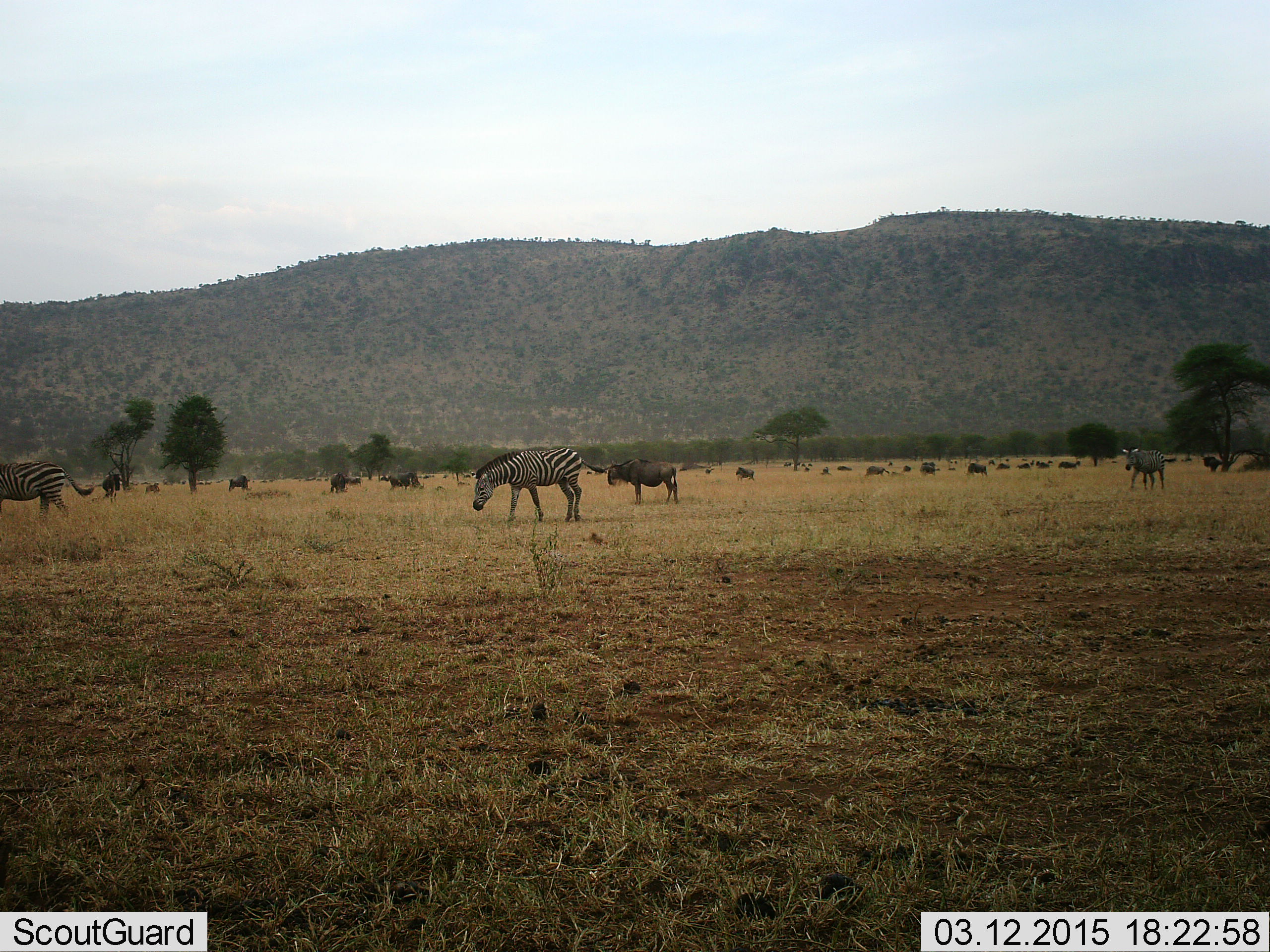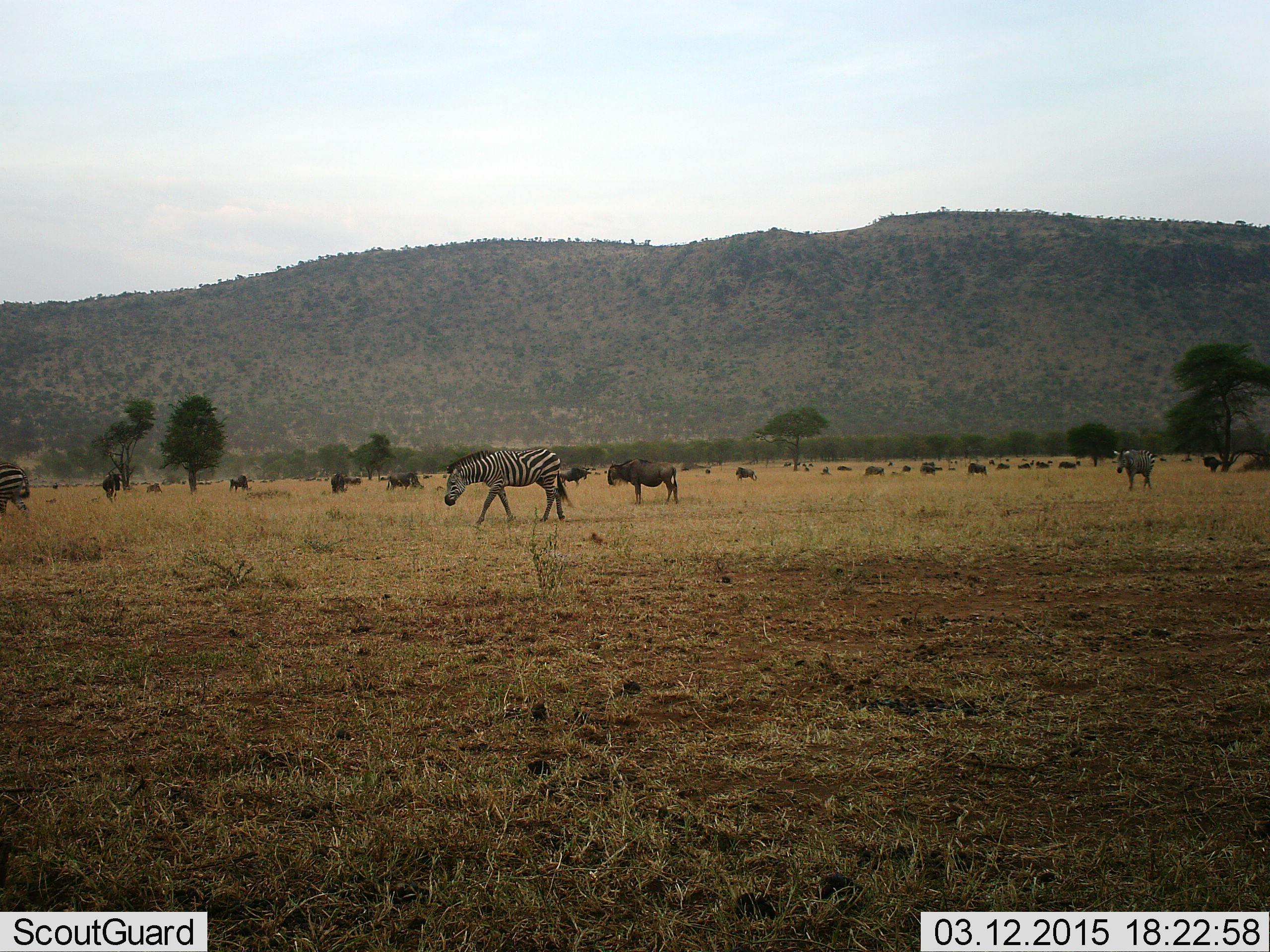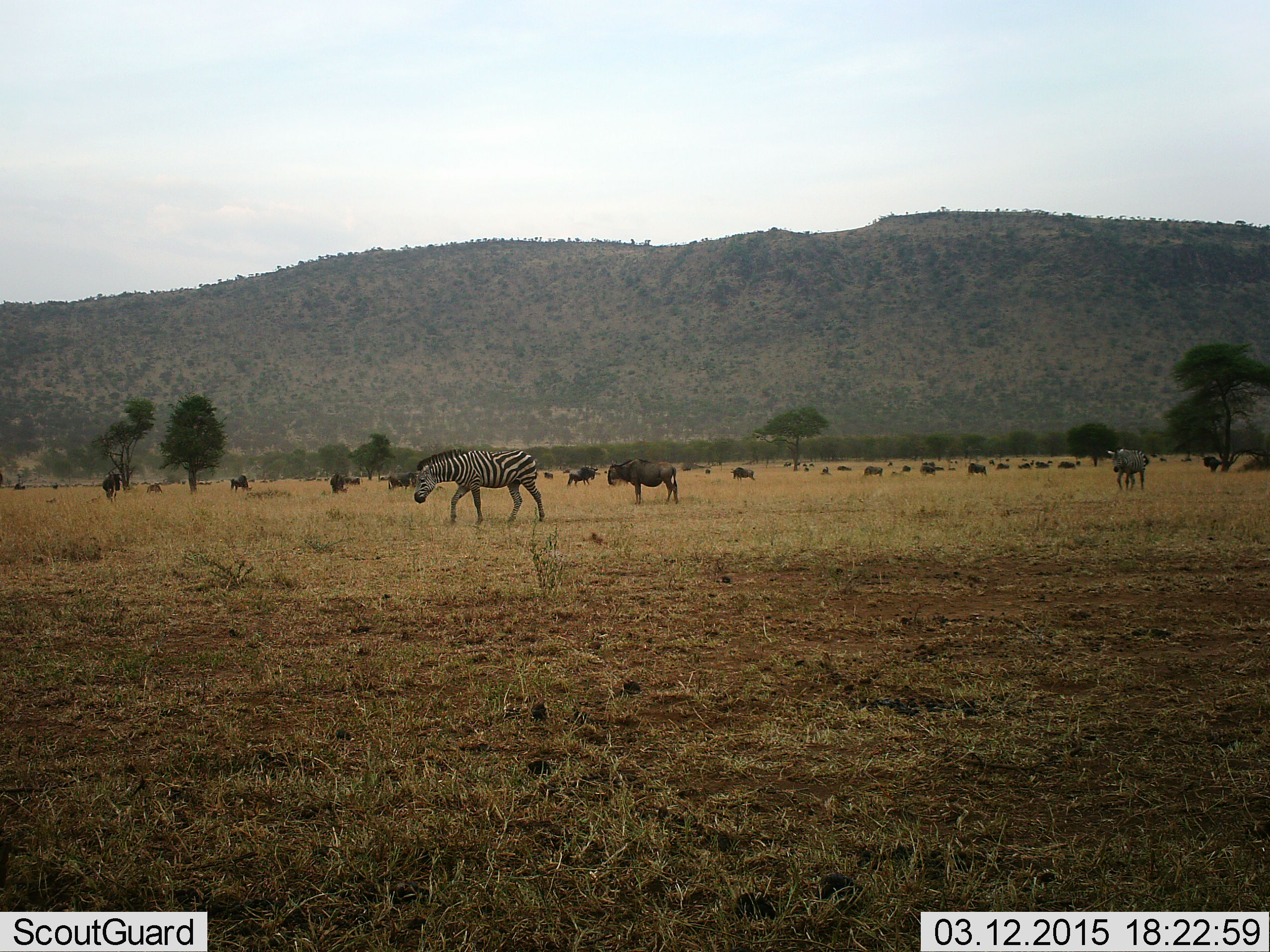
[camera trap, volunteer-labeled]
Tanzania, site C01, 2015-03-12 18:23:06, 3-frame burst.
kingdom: Animalia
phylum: Chordata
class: Mammalia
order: Artiodactyla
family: Bovidae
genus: Connochaetes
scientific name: Connochaetes taurinus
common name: blue wildebeest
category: wildebeest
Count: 11-50.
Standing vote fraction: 80%.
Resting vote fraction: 10%.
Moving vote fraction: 60%.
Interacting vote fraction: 0%.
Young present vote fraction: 0%.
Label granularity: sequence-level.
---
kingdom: Animalia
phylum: Chordata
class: Mammalia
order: Perissodactyla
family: Equidae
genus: Equus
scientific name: Equus quagga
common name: plains zebra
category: zebra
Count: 3.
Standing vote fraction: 8%.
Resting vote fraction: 0%.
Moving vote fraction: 92%.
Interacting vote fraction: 0%.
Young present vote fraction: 0%.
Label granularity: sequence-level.